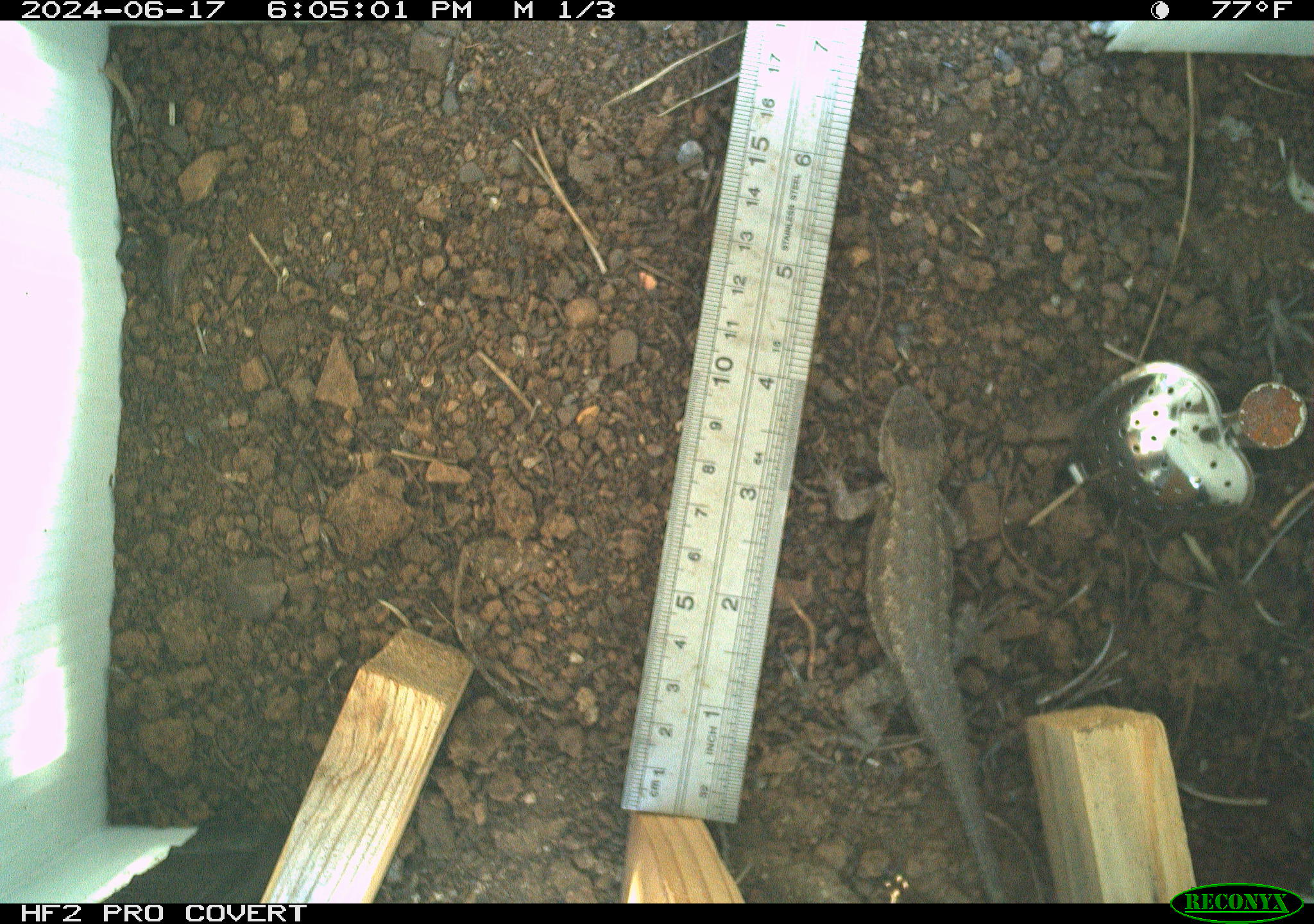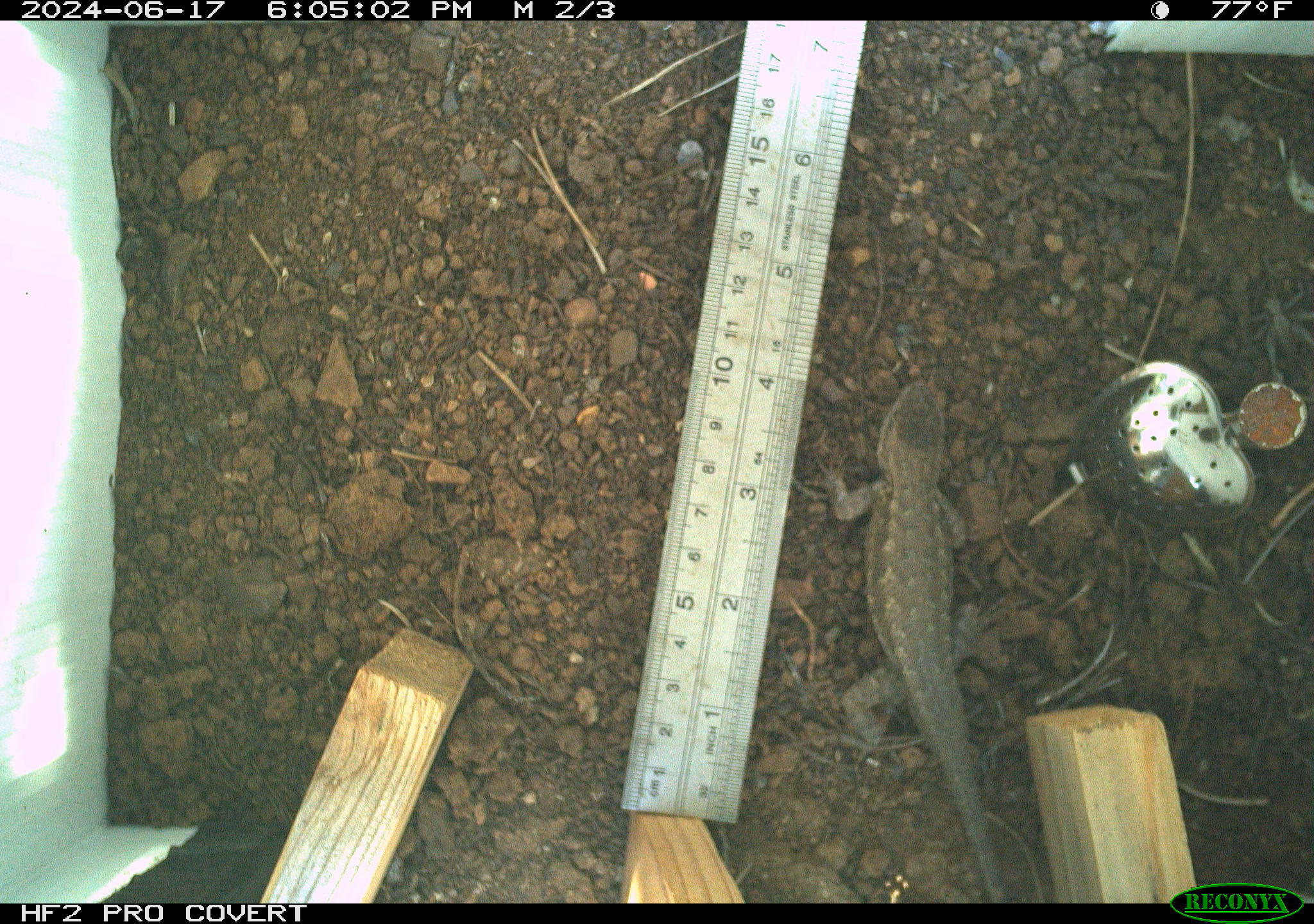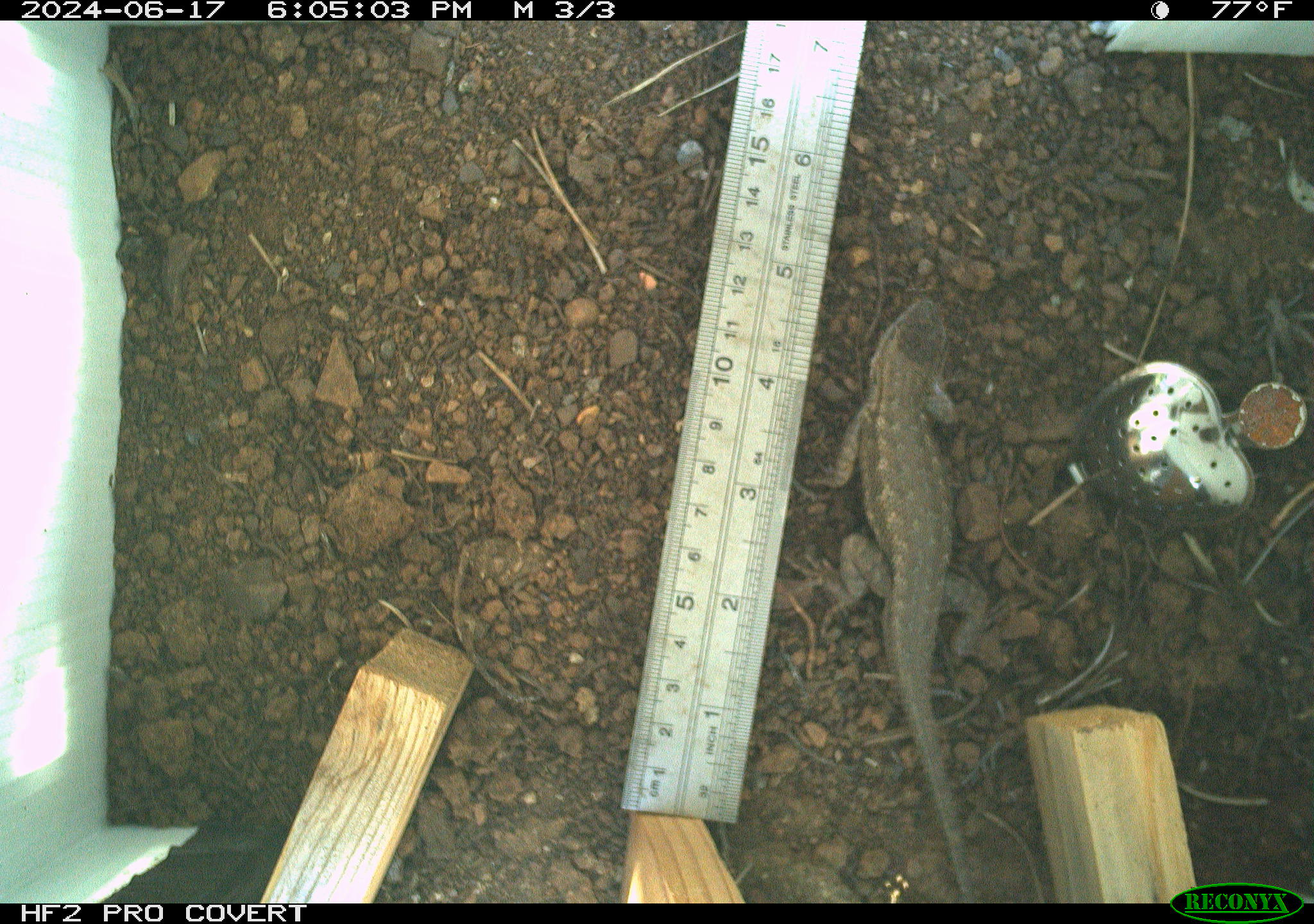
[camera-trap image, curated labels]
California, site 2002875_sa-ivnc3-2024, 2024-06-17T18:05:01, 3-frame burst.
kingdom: Animalia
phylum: Chordata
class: Reptilia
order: Squamata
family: Phrynosomatidae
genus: Sceloporus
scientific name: Sceloporus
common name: spiny lizards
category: sceloporus species